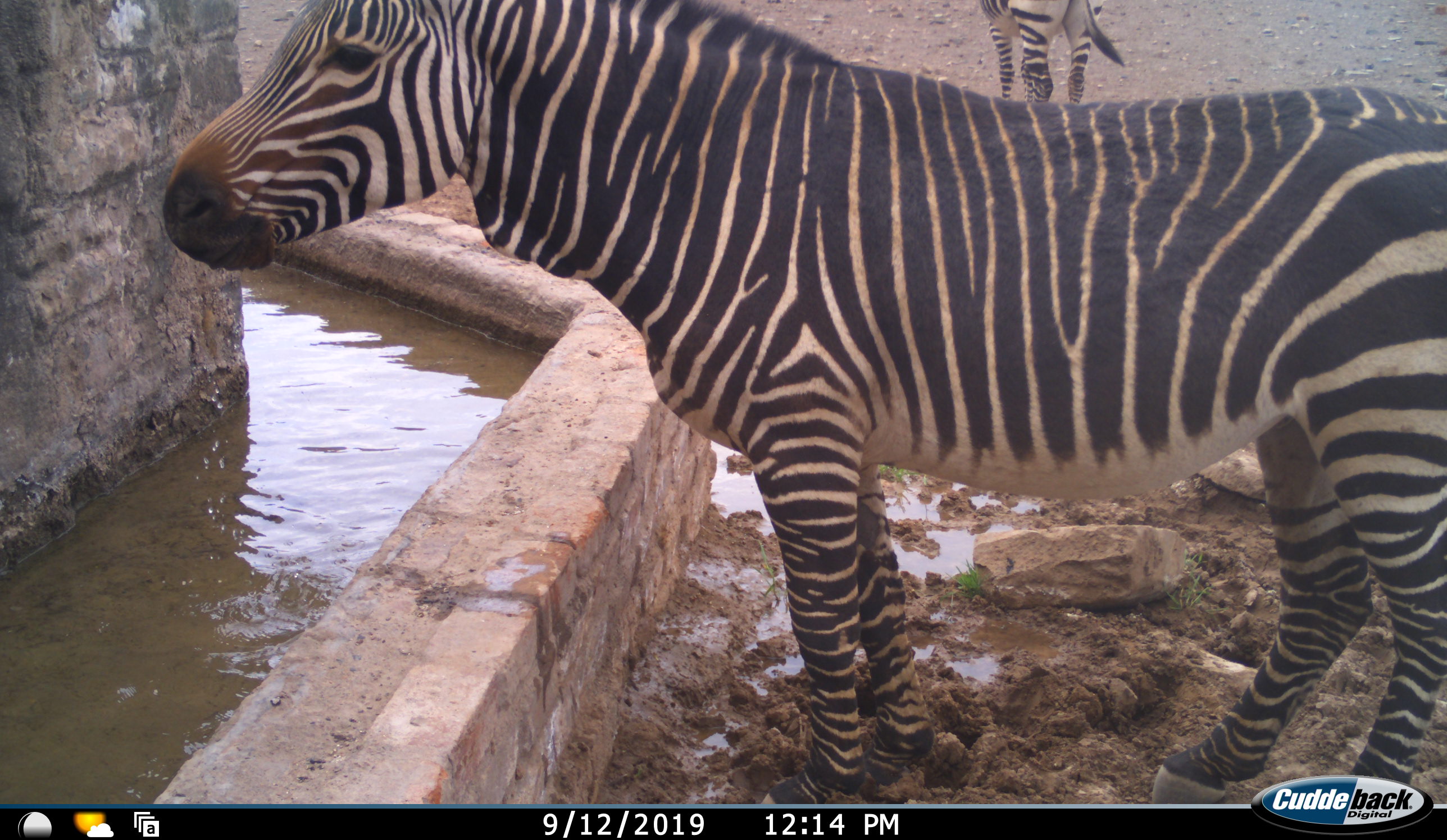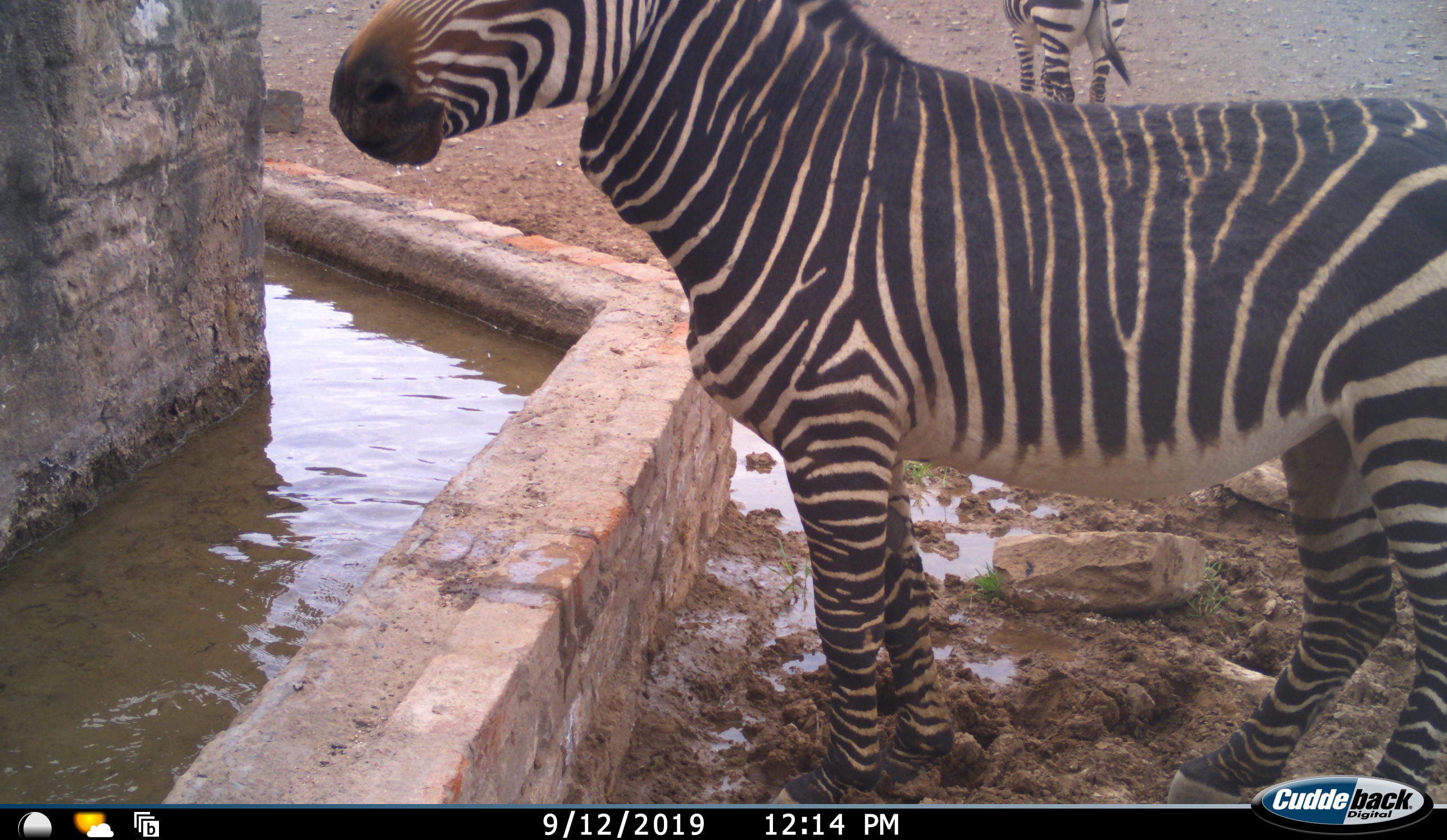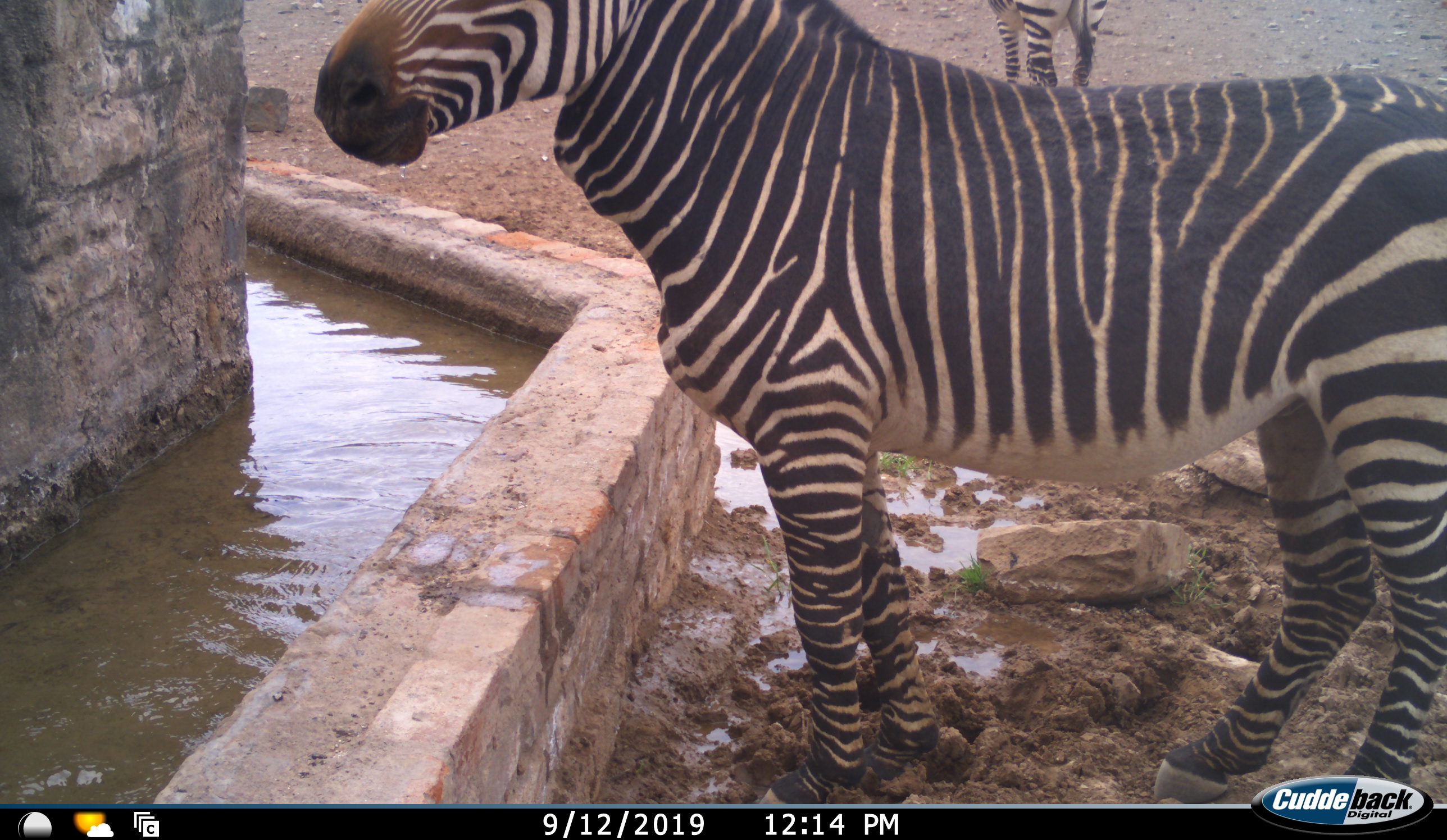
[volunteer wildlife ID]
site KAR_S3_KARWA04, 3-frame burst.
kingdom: Animalia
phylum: Chordata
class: Mammalia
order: Perissodactyla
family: Equidae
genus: Equus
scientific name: Equus zebra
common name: mountain zebra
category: zebramountain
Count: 2.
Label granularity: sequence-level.